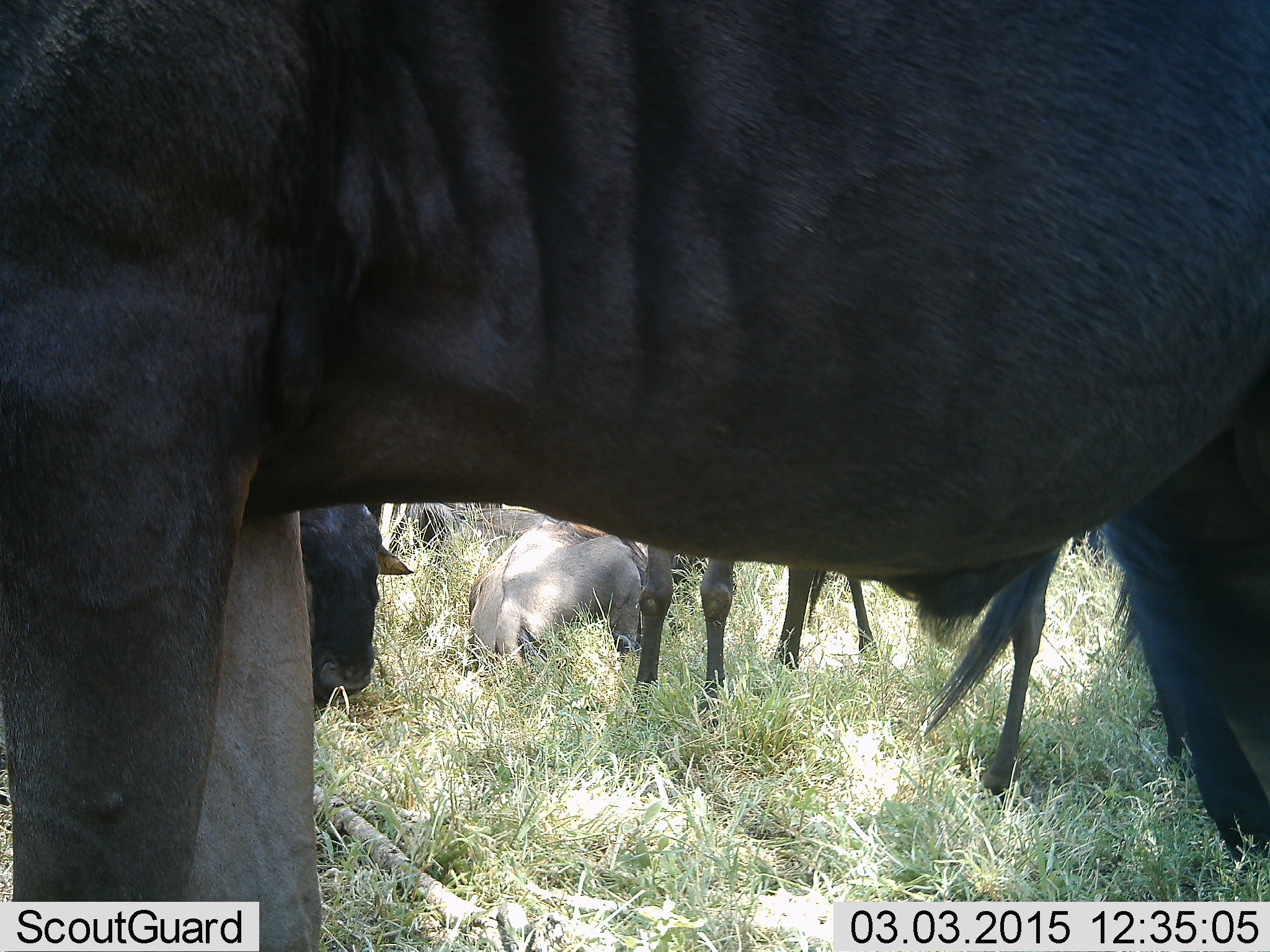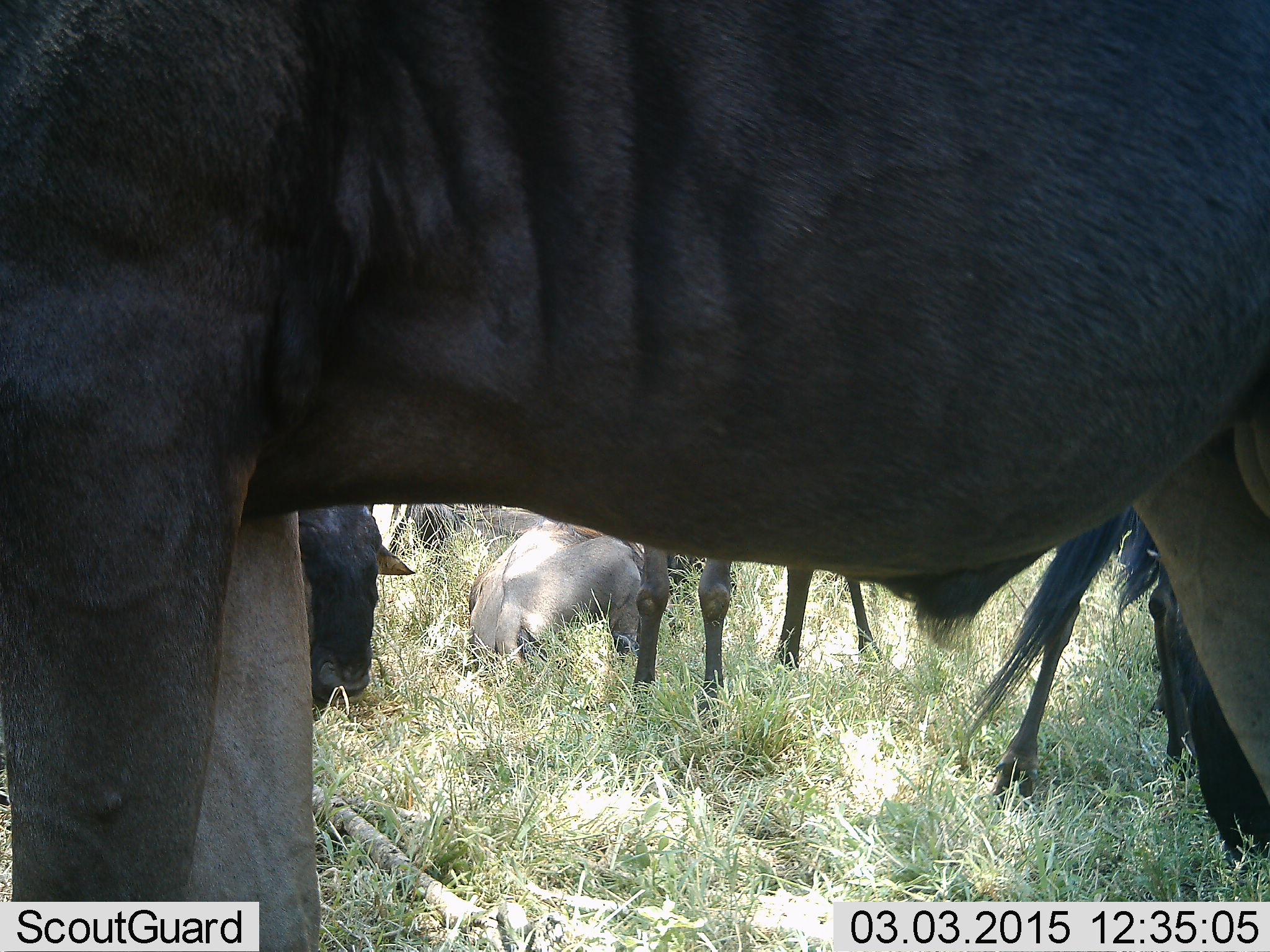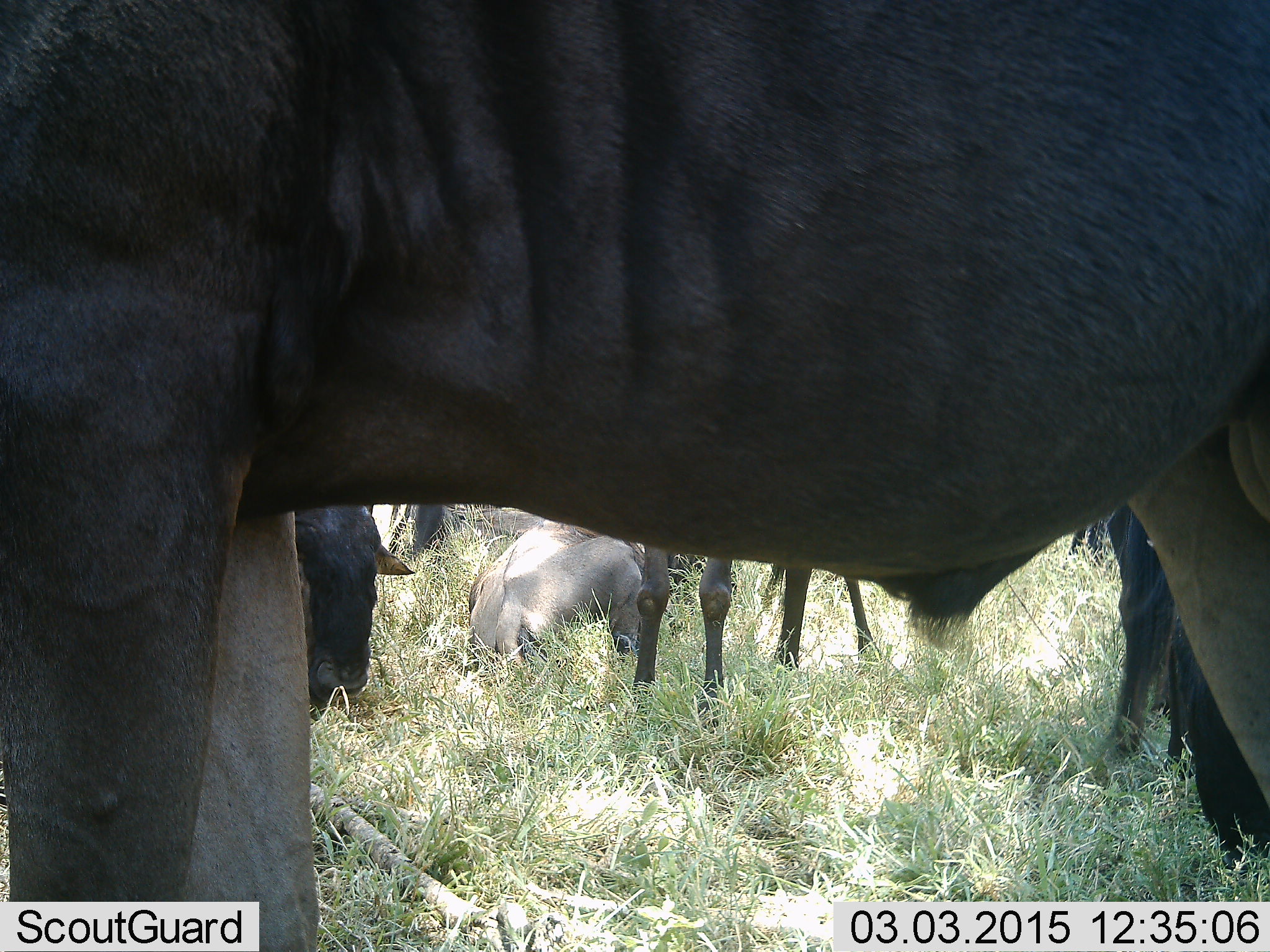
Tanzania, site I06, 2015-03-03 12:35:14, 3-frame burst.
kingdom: Animalia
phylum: Chordata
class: Mammalia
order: Artiodactyla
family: Bovidae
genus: Connochaetes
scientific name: Connochaetes taurinus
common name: blue wildebeest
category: wildebeest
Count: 5.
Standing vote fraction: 90%.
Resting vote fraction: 90%.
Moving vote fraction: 10%.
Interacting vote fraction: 0%.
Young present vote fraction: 0%.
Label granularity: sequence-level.